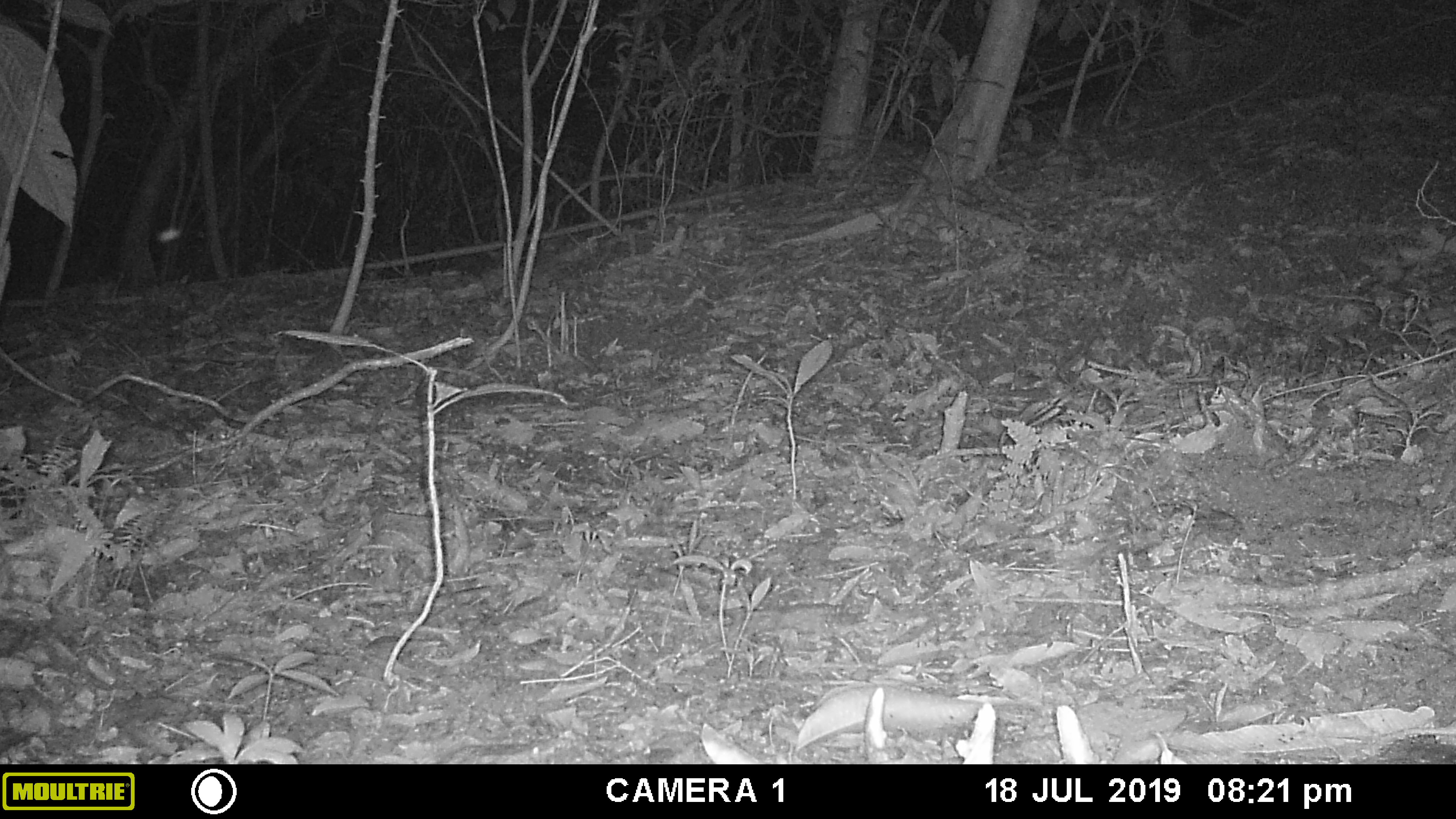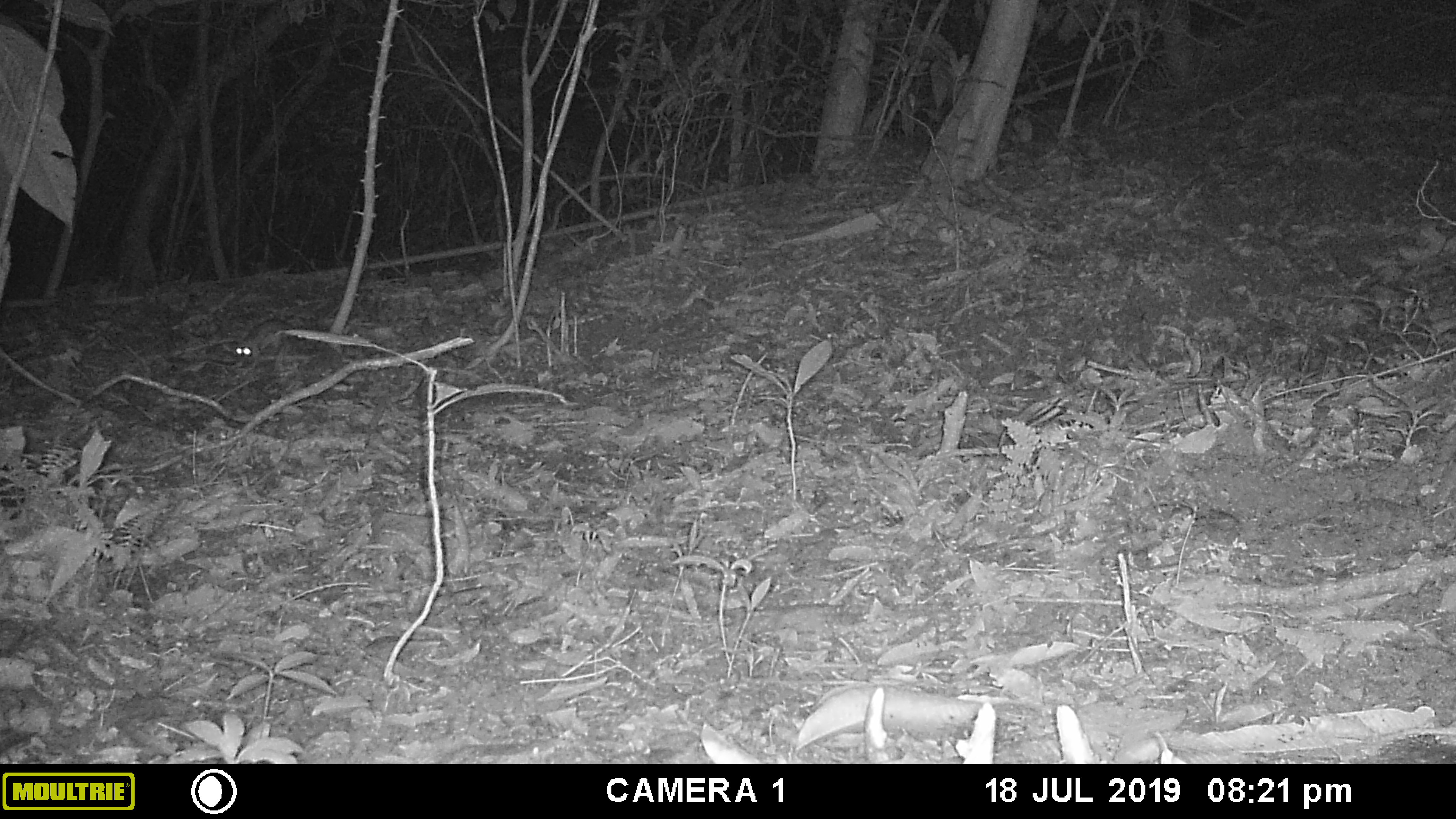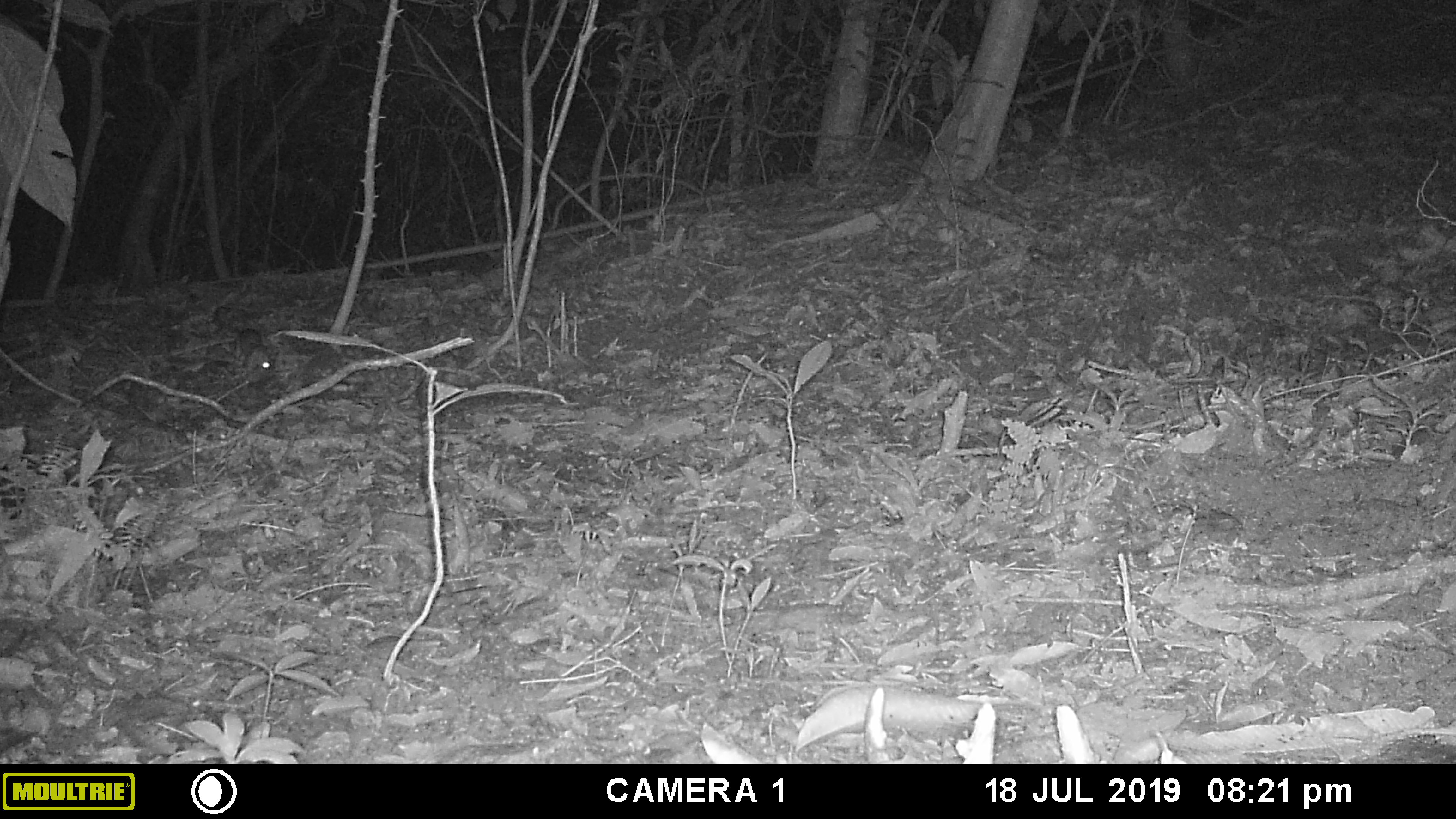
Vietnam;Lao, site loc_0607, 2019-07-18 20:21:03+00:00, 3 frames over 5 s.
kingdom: Animalia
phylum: Chordata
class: Mammalia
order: Rodentia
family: Muridae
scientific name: Muridae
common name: old-world mice and rats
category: unidentified murid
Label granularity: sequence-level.